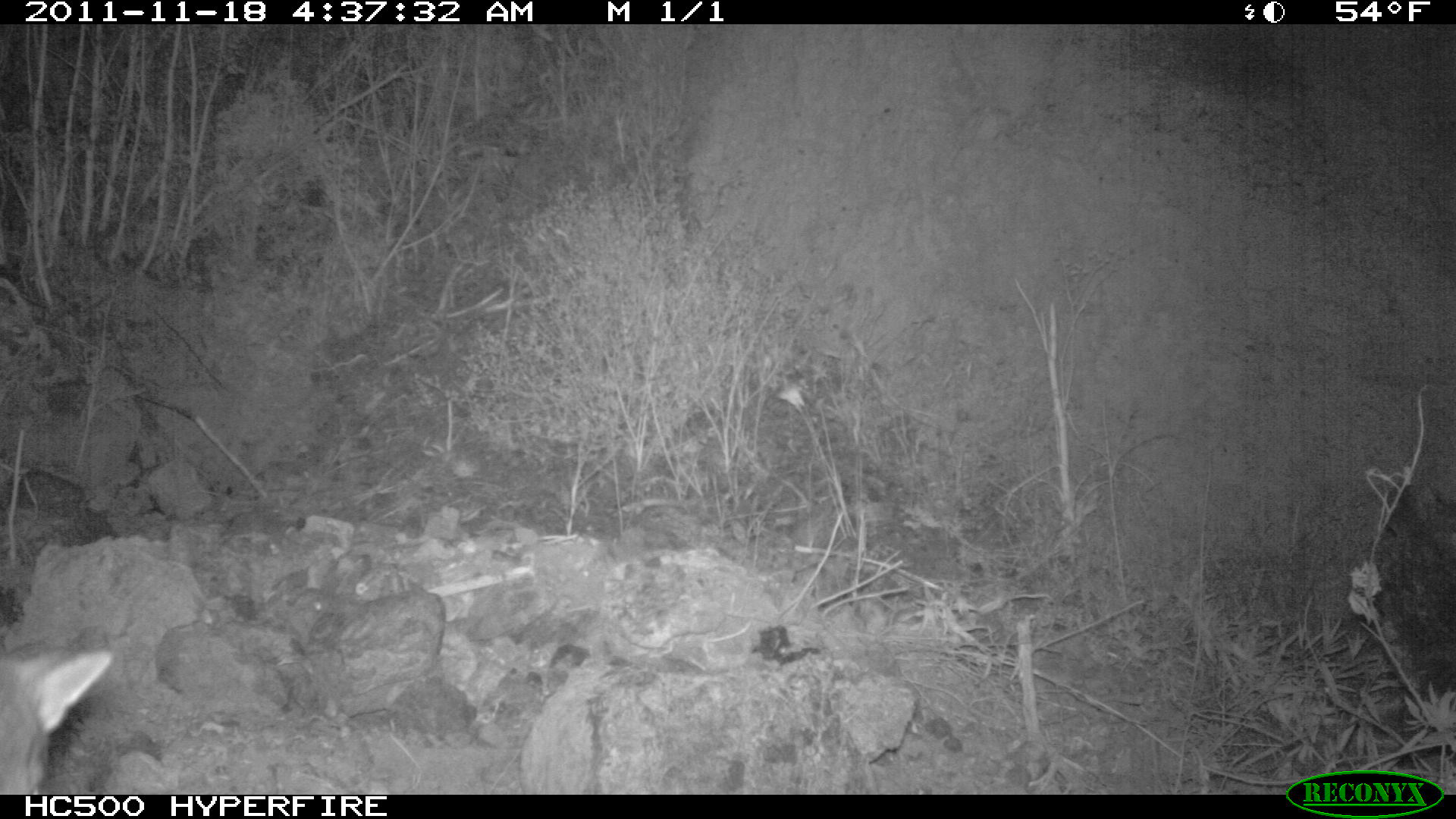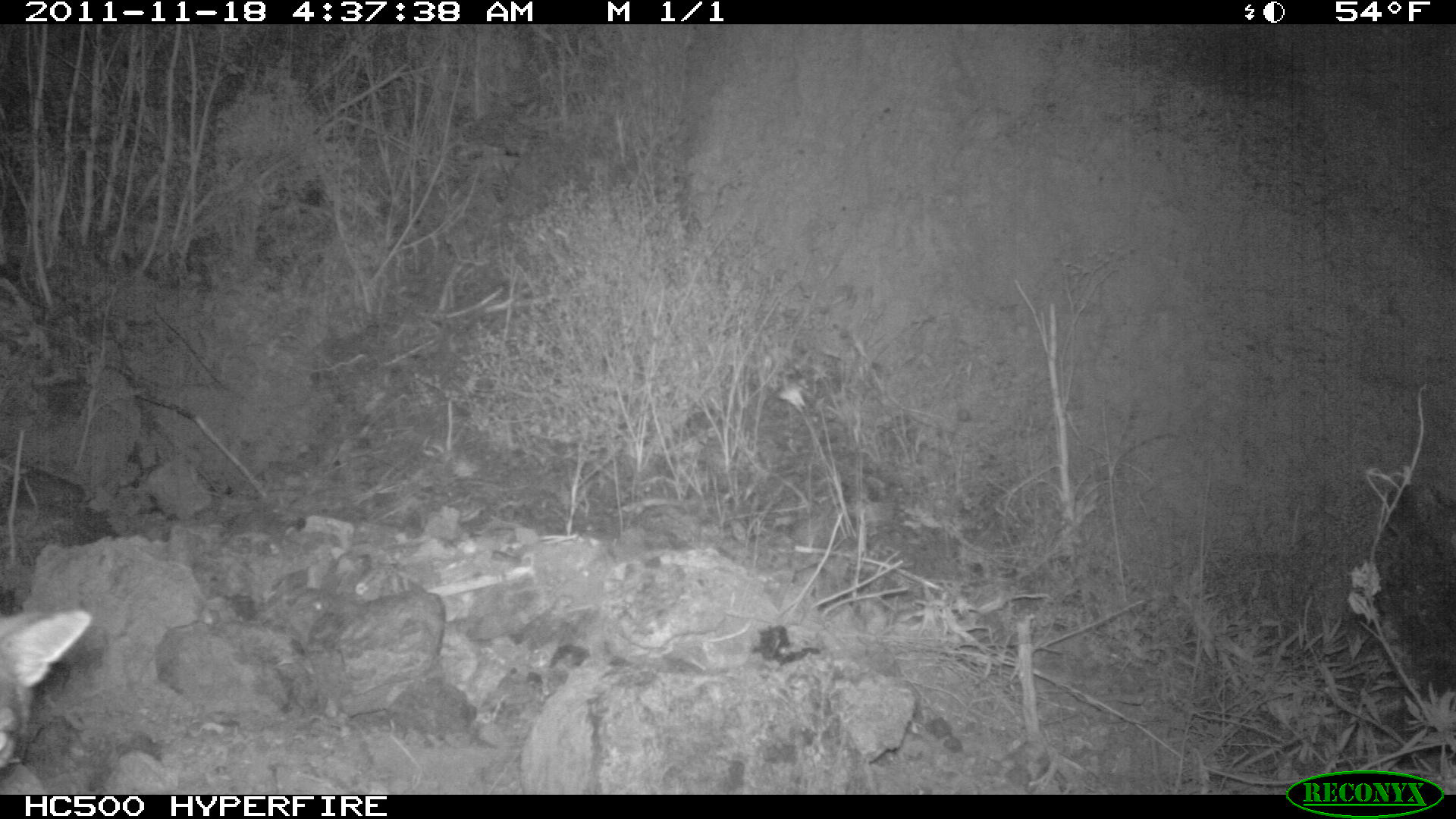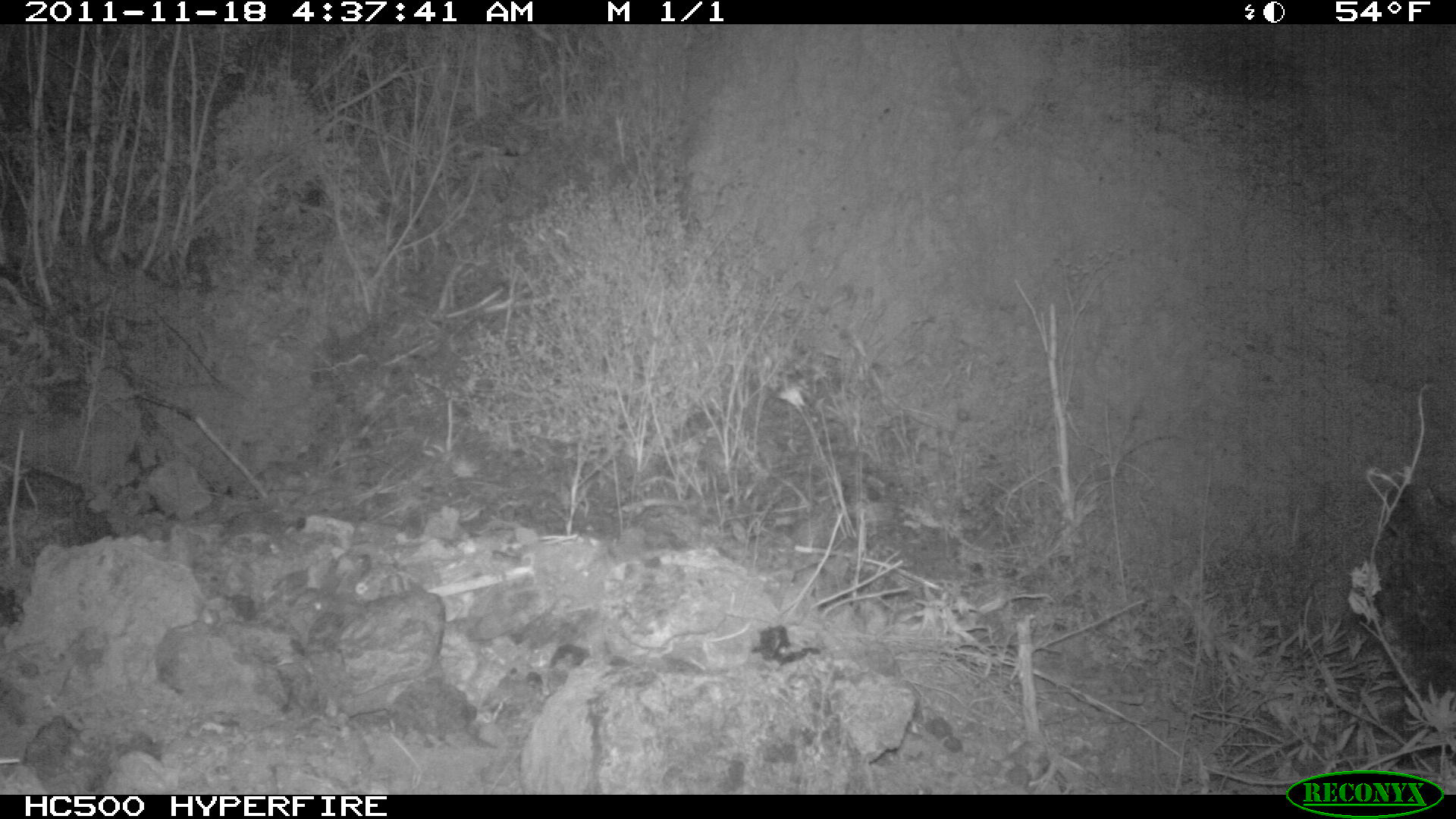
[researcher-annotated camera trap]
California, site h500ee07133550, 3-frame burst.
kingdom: Animalia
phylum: Chordata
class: Mammalia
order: Carnivora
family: Canidae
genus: Urocyon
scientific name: Urocyon littoralis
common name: island fox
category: fox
Fox (island fox) (Urocyon littoralis).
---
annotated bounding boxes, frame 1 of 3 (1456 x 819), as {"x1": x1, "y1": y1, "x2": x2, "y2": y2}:
fox: {"x1": 0, "y1": 642, "x2": 111, "y2": 795}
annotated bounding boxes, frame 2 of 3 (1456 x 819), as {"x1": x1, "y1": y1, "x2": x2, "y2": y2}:
fox: {"x1": 0, "y1": 601, "x2": 93, "y2": 774}